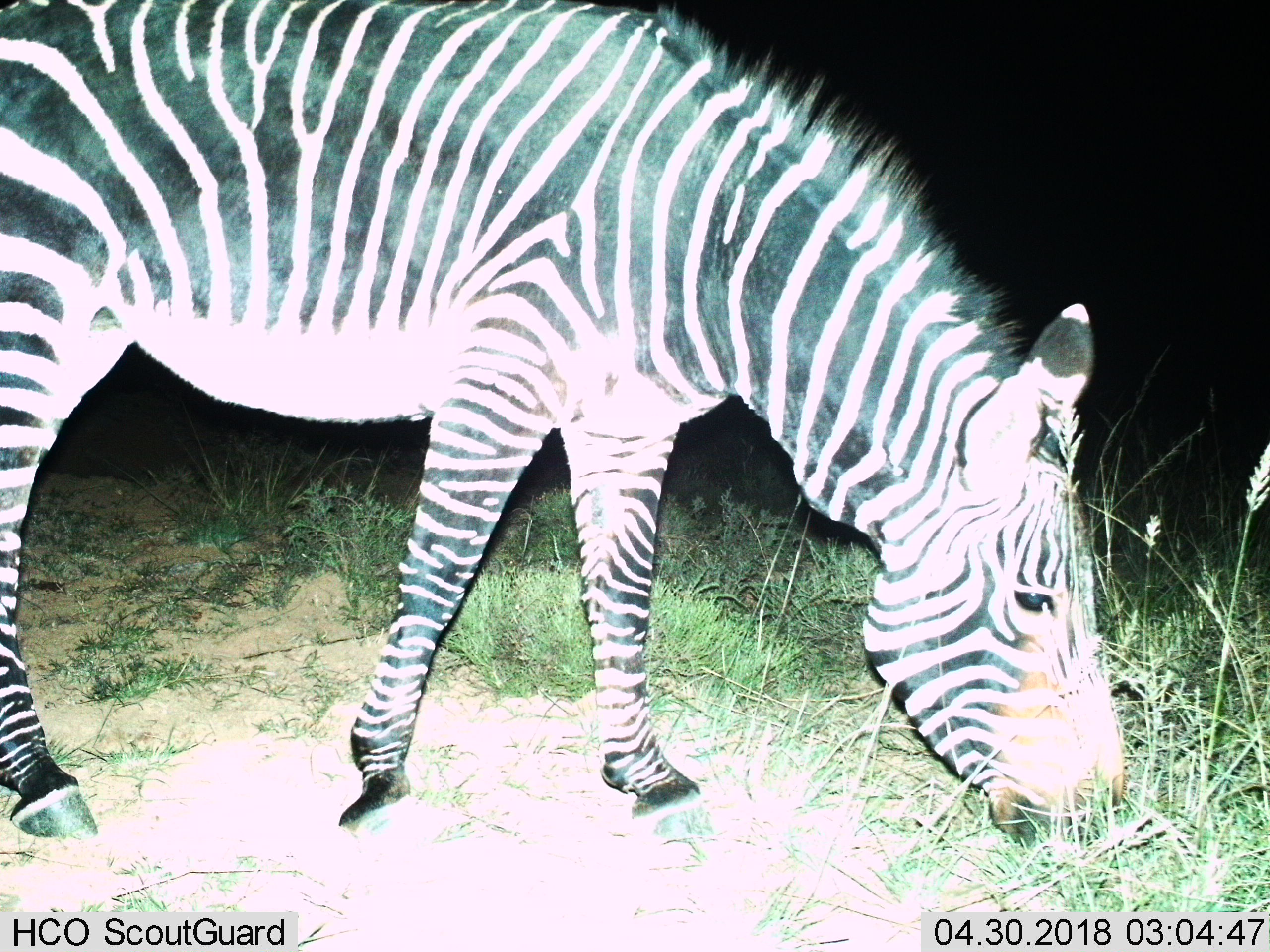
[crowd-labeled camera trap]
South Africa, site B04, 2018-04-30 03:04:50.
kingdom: Animalia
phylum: Chordata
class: Mammalia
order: Perissodactyla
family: Equidae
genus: Equus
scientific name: Equus zebra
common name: mountain zebra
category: zebramountain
Zebramountain (mountain zebra) (Equus zebra), count 1. Behavior (volunteer vote fractions): standing 25%, resting 0%, moving 12%, interacting 0%. Young present (vote fraction): 0%. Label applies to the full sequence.